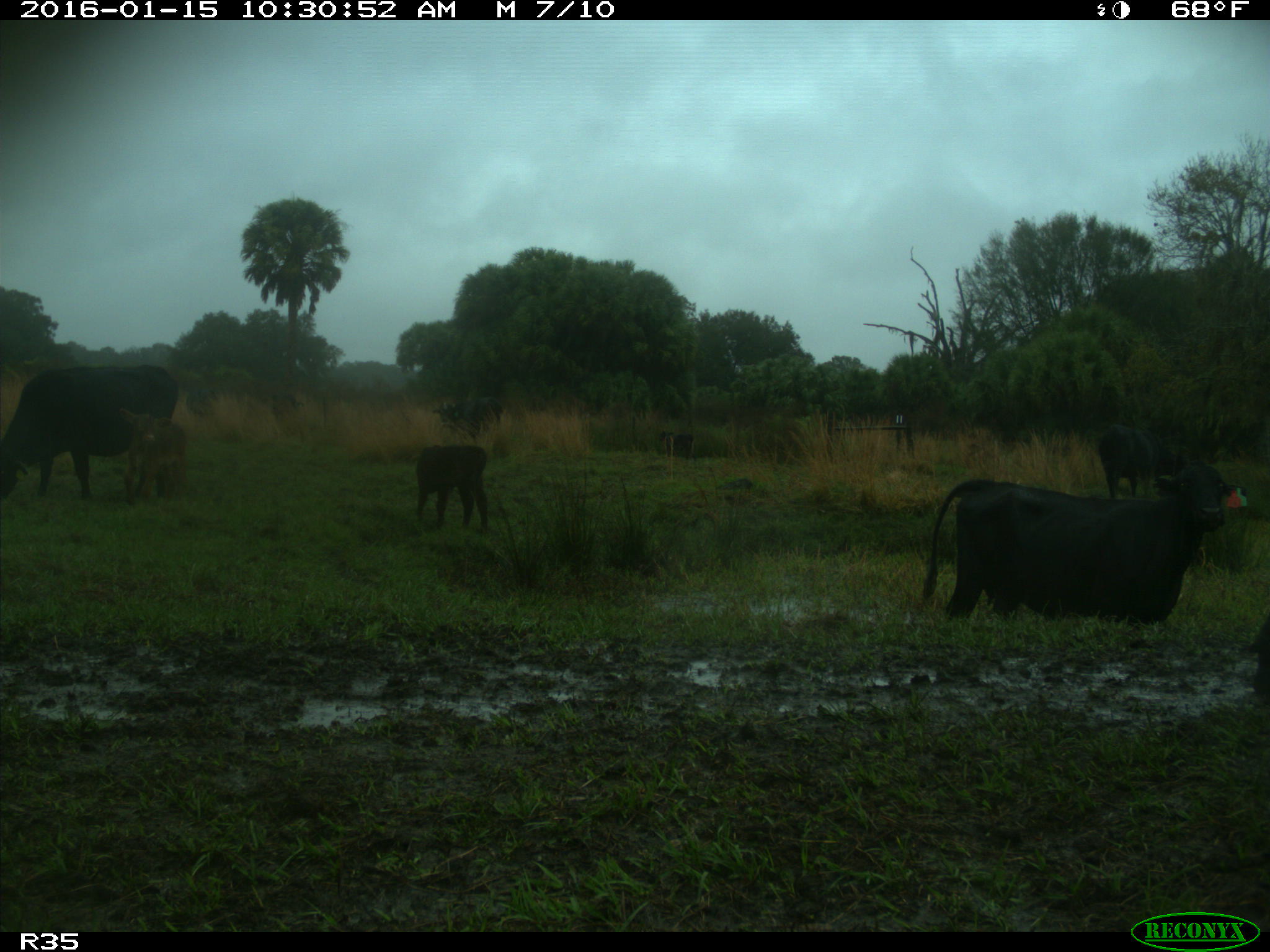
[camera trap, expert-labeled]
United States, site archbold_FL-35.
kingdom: Animalia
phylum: Chordata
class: Mammalia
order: Artiodactyla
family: Bovidae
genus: Bos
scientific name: Bos taurus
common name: domestic cow